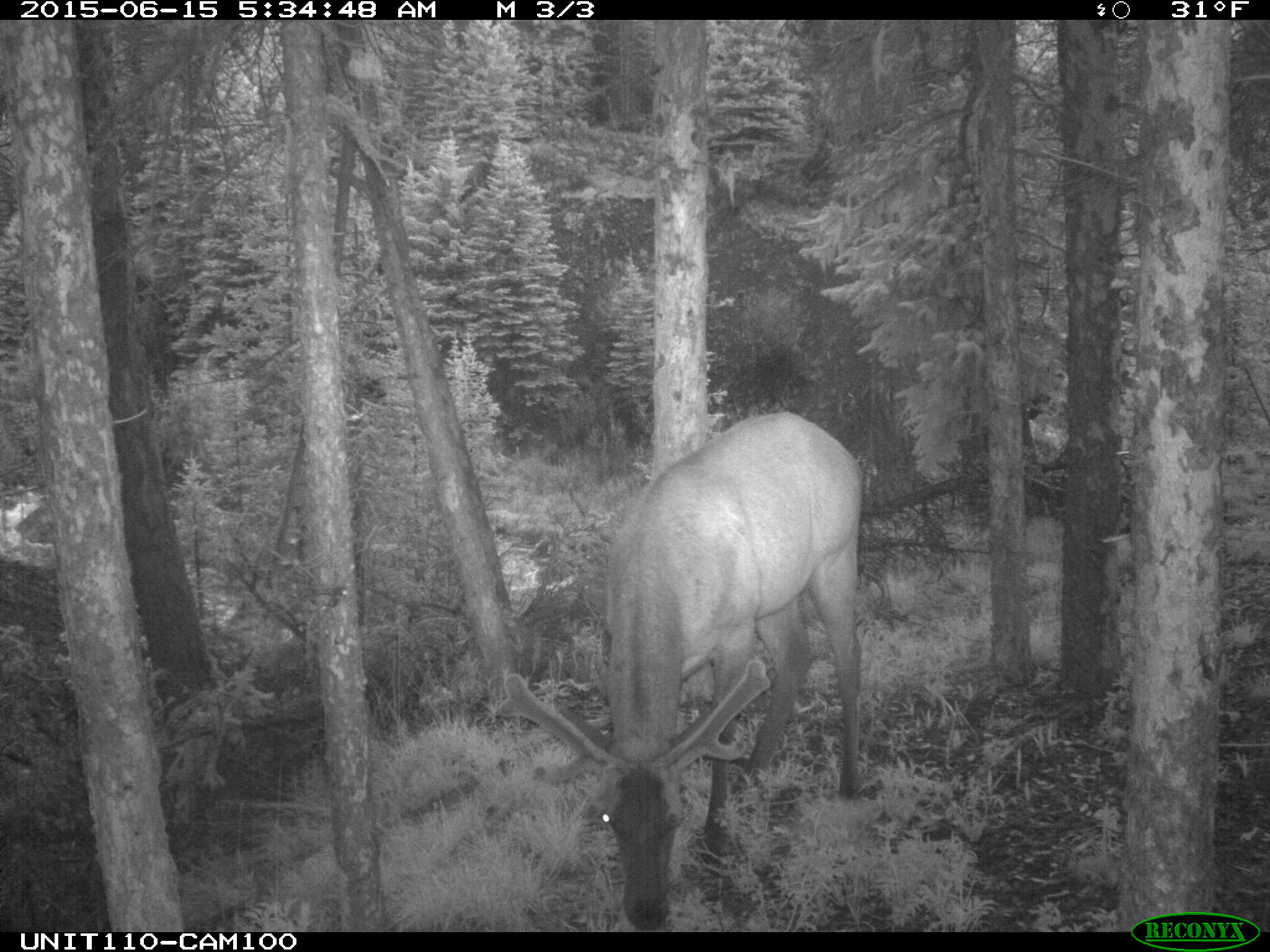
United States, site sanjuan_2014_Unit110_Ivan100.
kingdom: Animalia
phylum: Chordata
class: Mammalia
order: Artiodactyla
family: Cervidae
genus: Cervus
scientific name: Cervus elaphus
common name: red deer